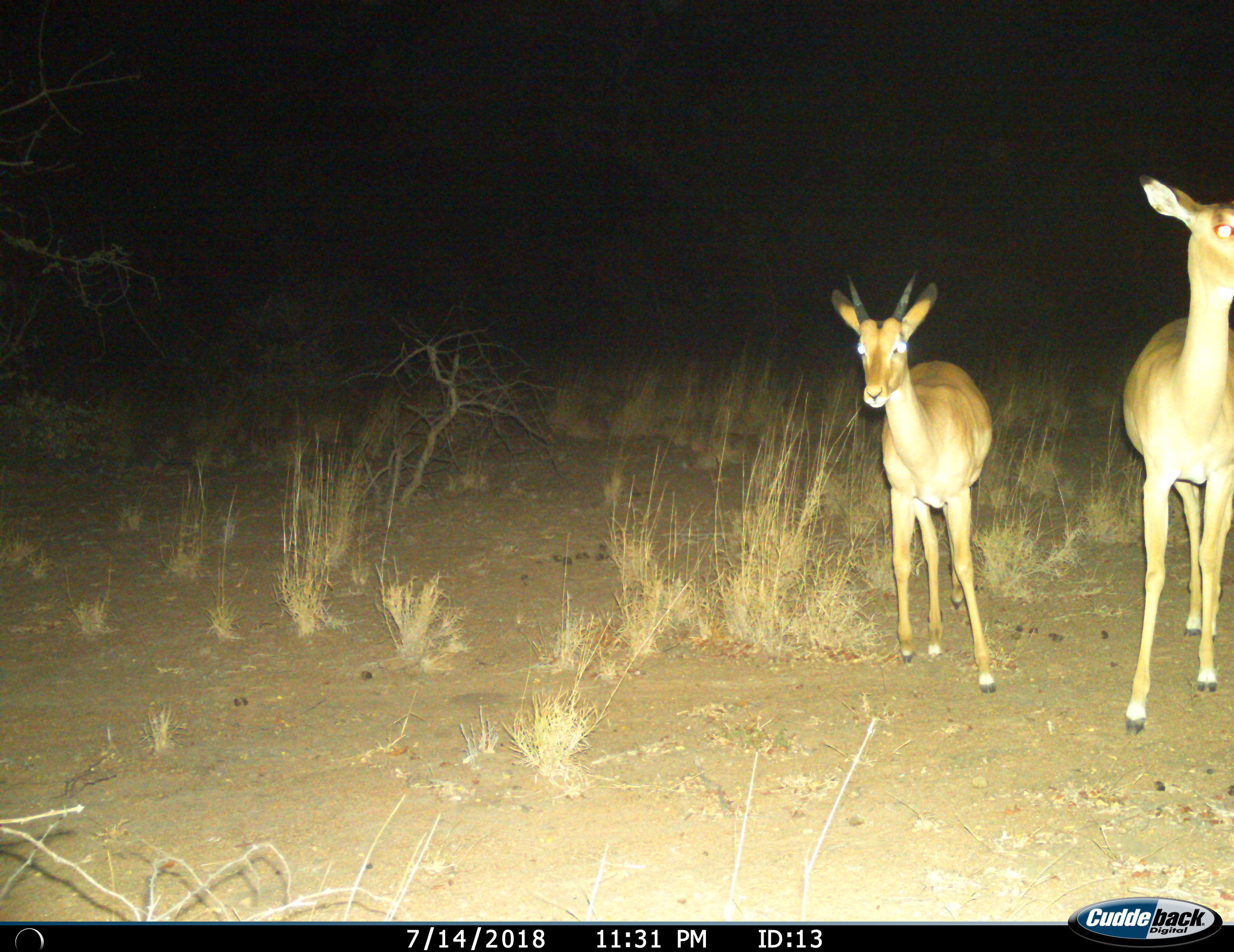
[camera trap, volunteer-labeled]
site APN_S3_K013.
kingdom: Animalia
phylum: Chordata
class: Mammalia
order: Artiodactyla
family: Bovidae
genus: Aepyceros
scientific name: Aepyceros melampus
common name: impala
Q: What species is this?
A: Impala (Aepyceros melampus).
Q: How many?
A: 2.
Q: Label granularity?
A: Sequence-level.